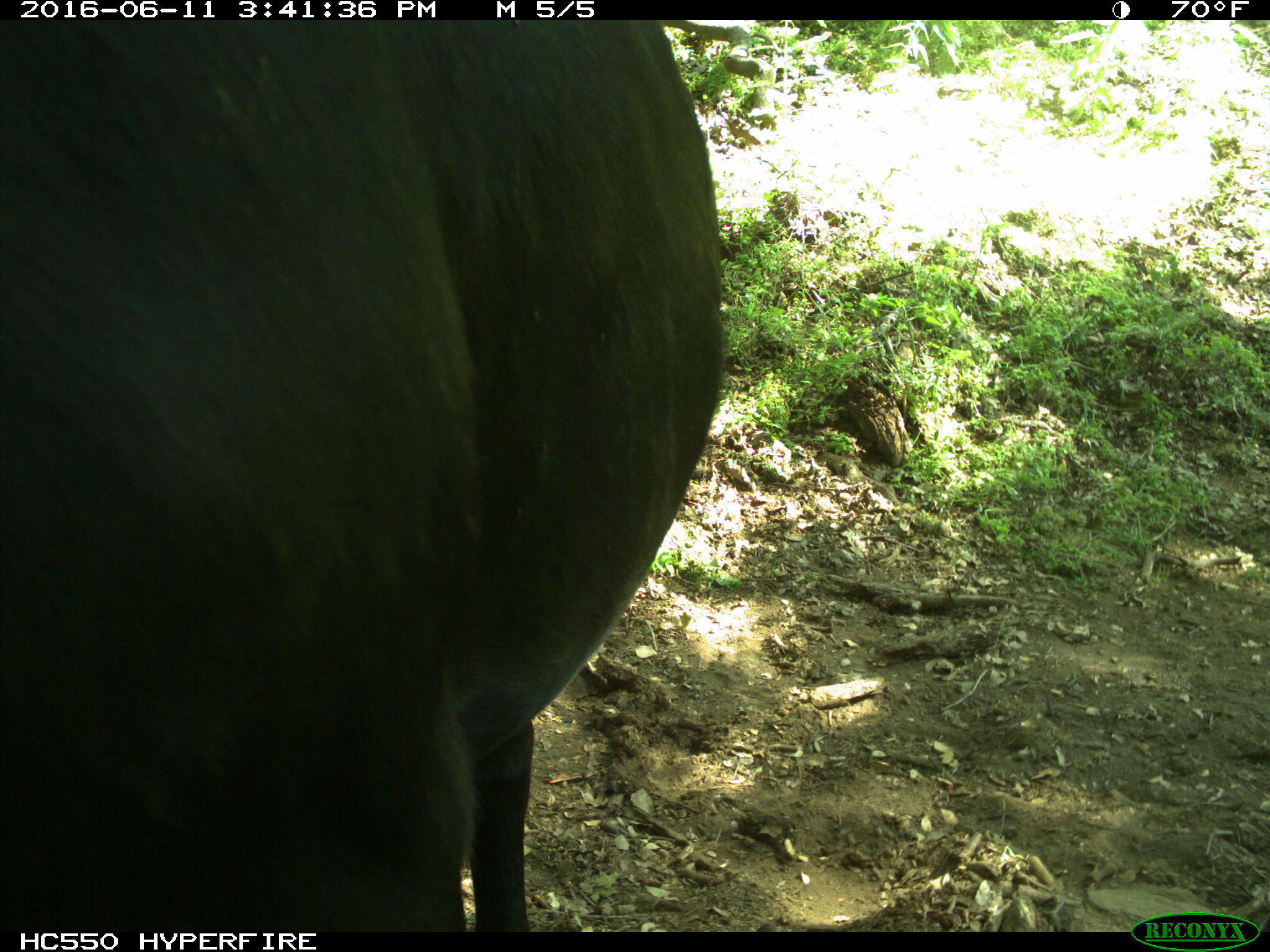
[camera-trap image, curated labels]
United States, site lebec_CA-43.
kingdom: Animalia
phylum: Chordata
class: Mammalia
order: Artiodactyla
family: Bovidae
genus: Bos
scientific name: Bos taurus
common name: domestic cow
Bos taurus (domestic cow).